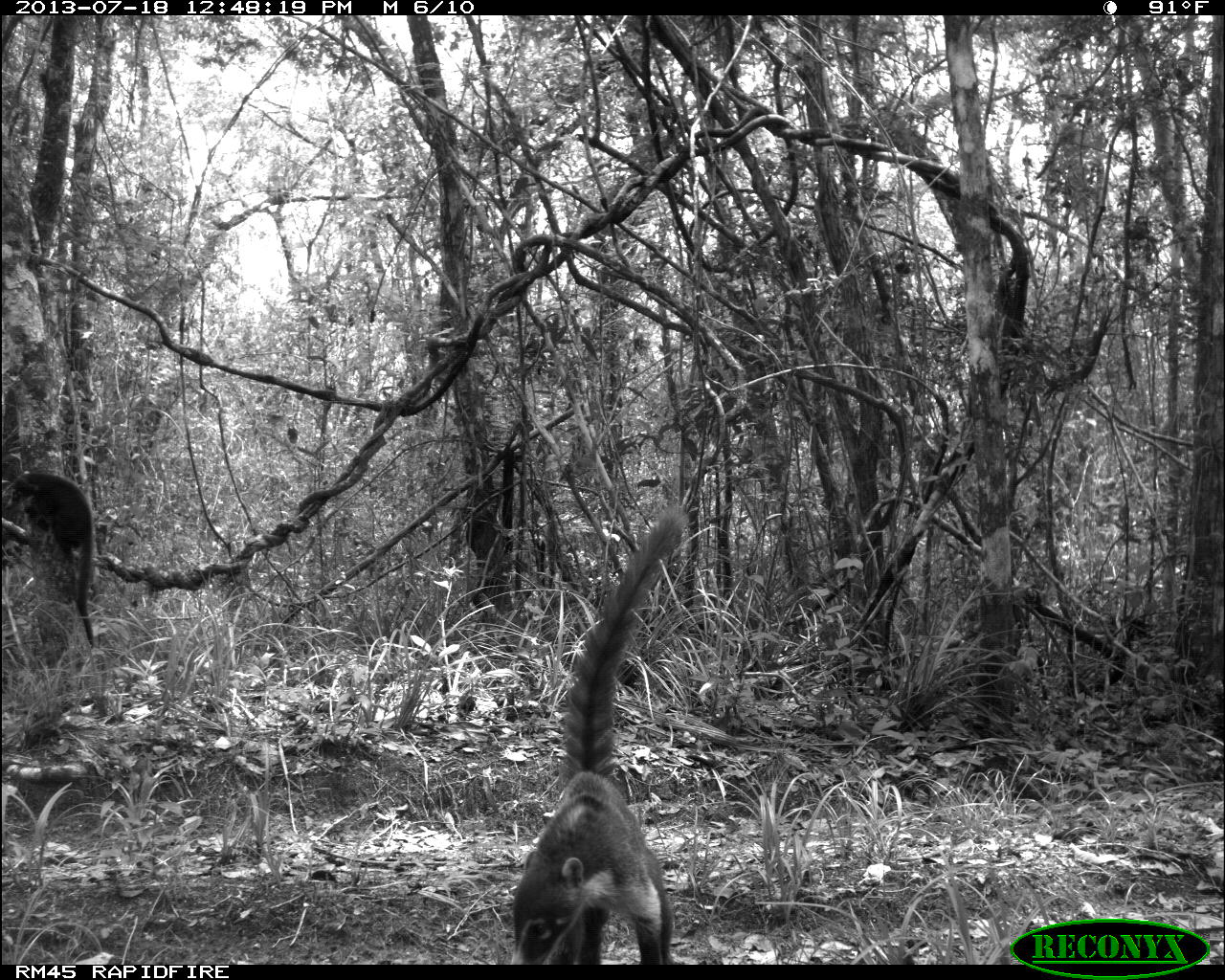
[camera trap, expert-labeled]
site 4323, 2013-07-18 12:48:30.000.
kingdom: Animalia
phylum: Chordata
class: Mammalia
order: Carnivora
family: Procyonidae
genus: Nasua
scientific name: Nasua narica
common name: white-nosed coati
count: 1